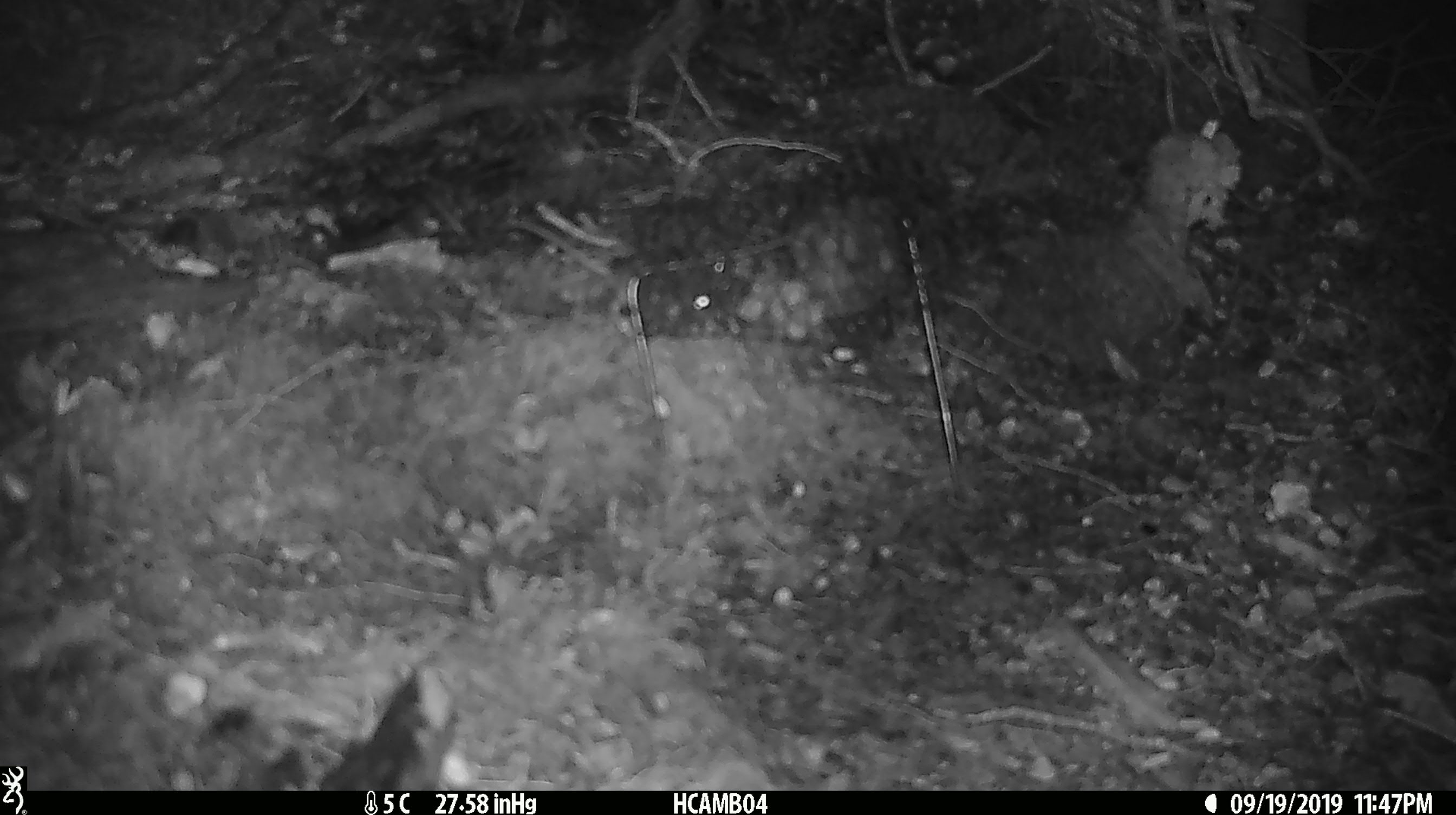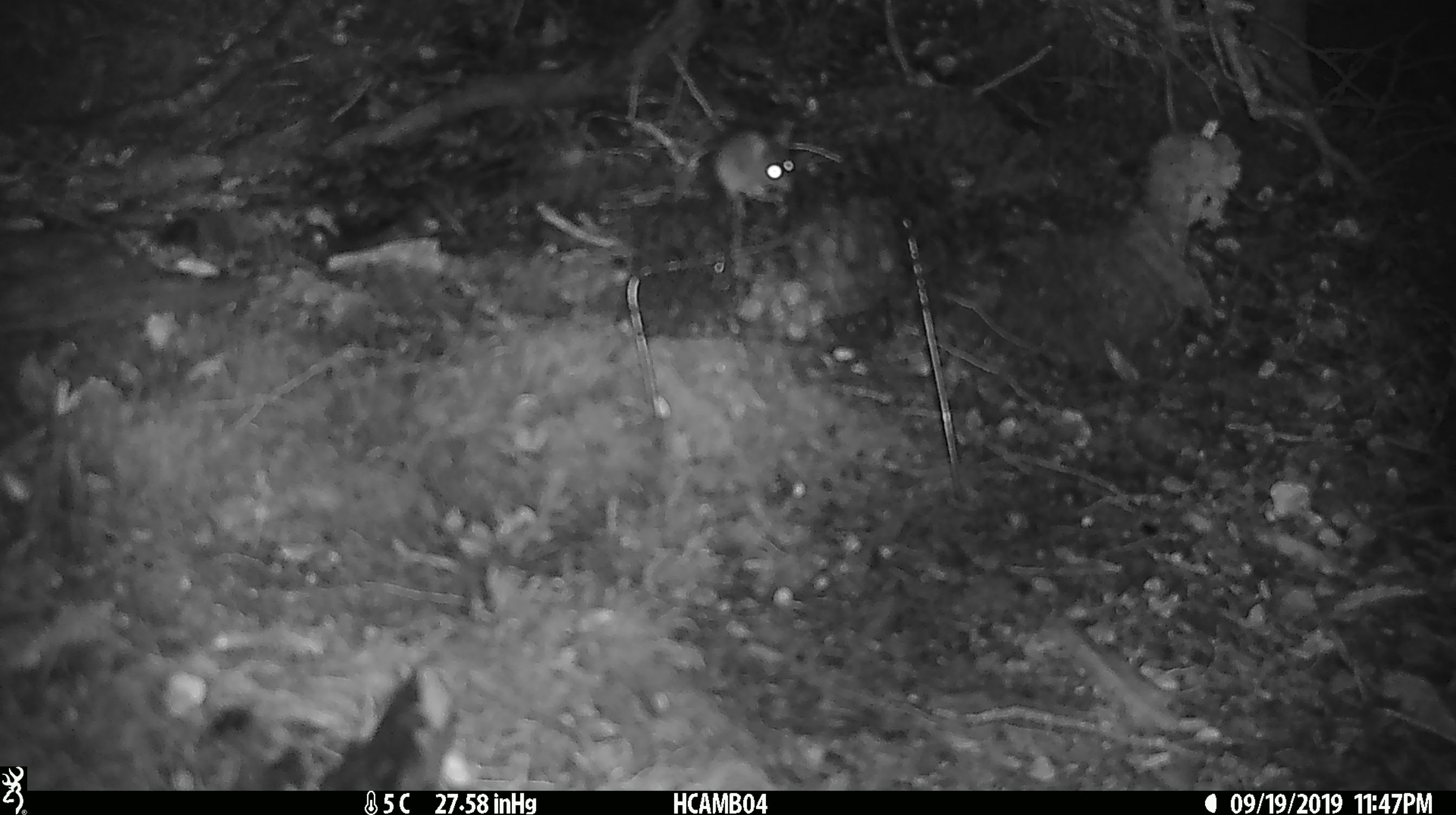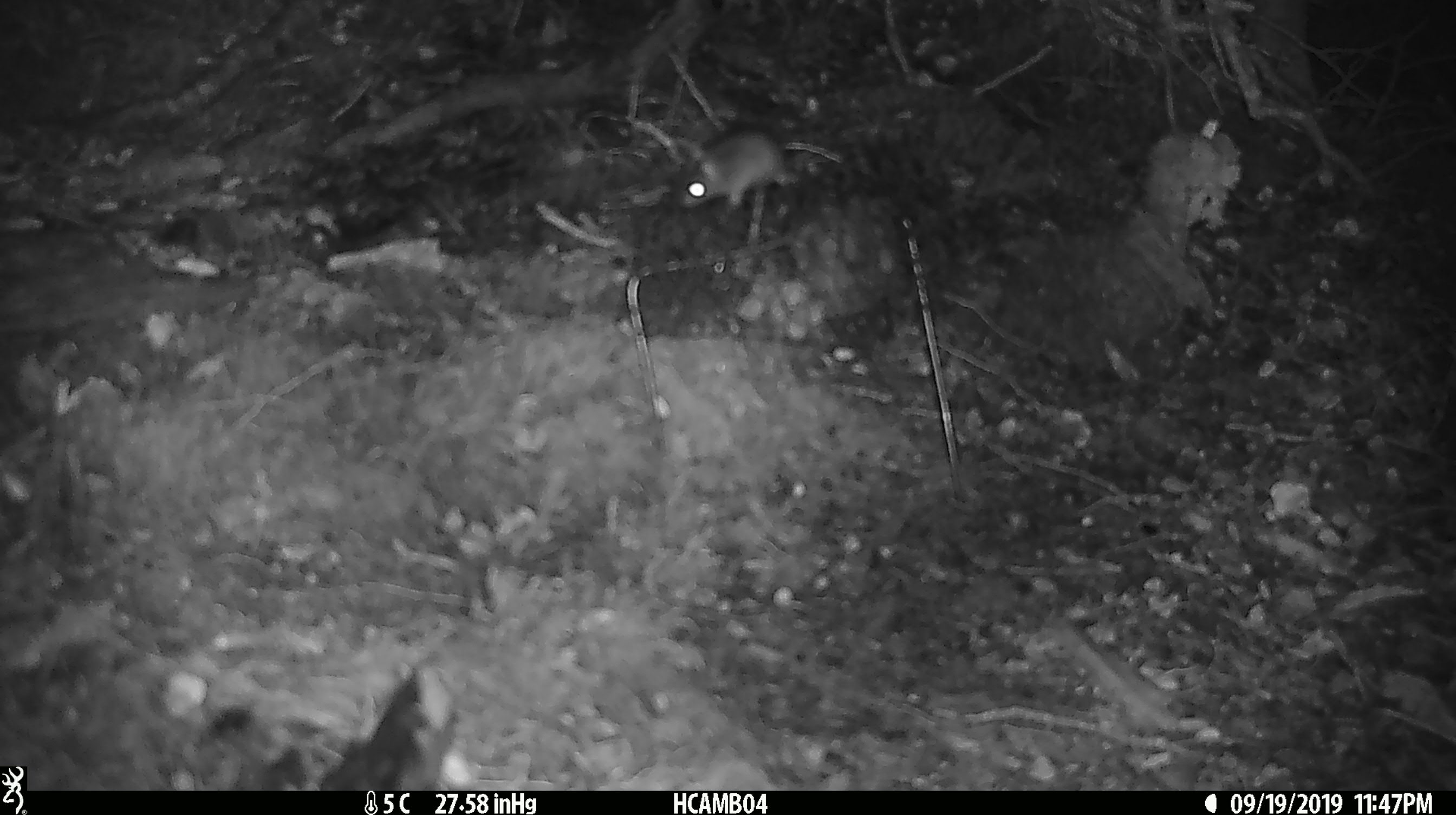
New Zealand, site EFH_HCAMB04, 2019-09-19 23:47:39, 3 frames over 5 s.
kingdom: Animalia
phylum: Chordata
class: Mammalia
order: Rodentia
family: Muridae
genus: Mus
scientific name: Mus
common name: mouse